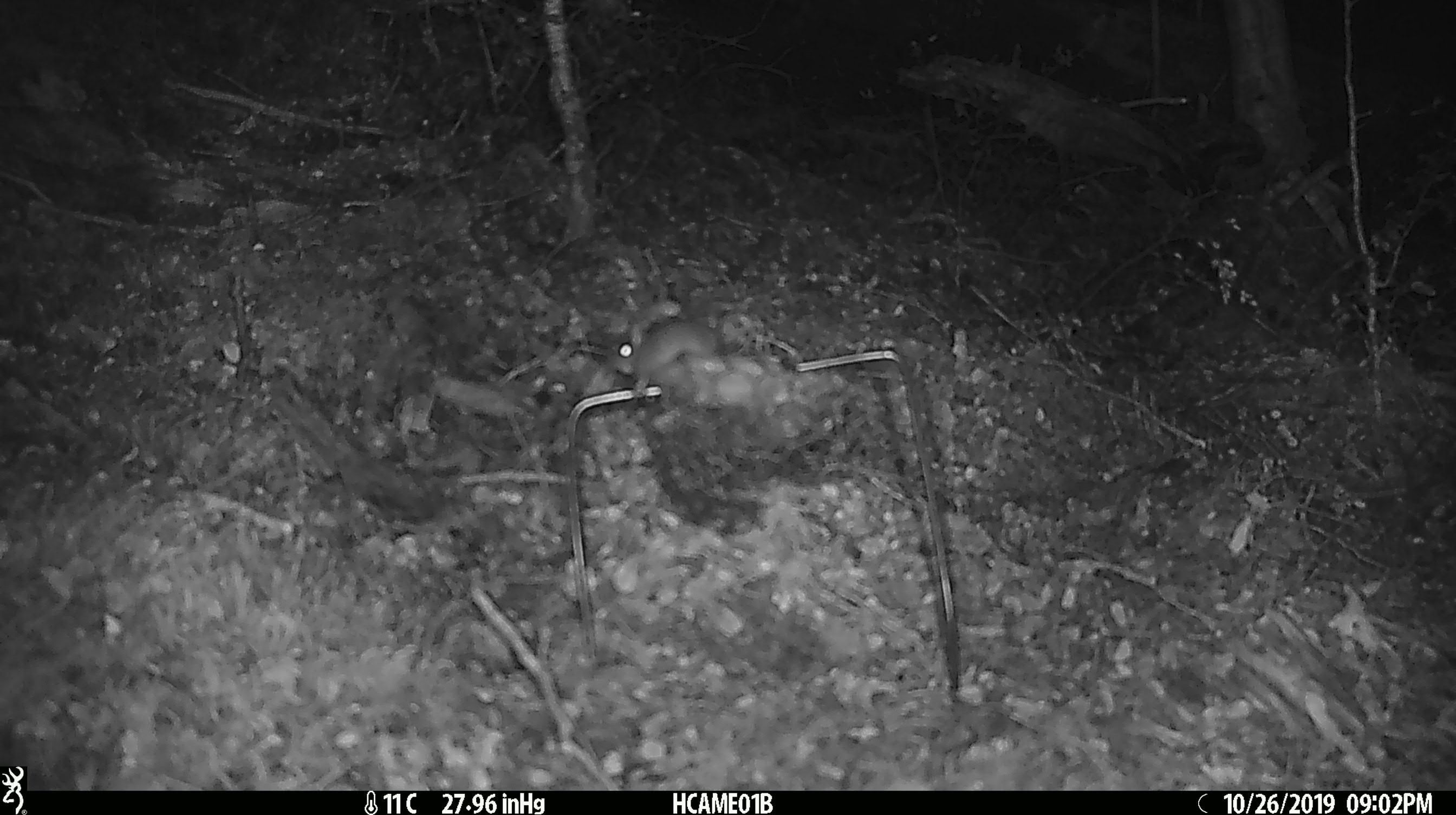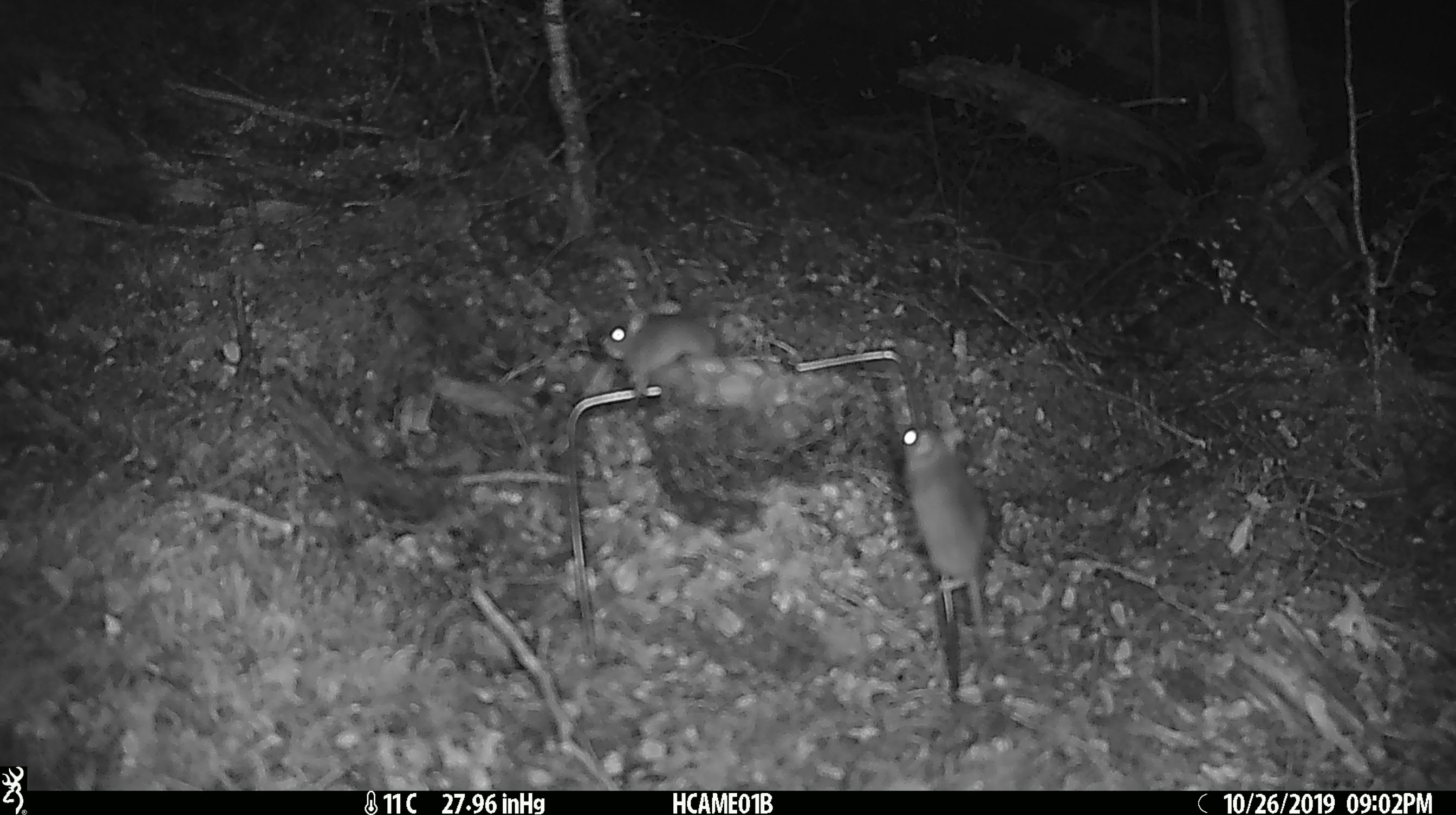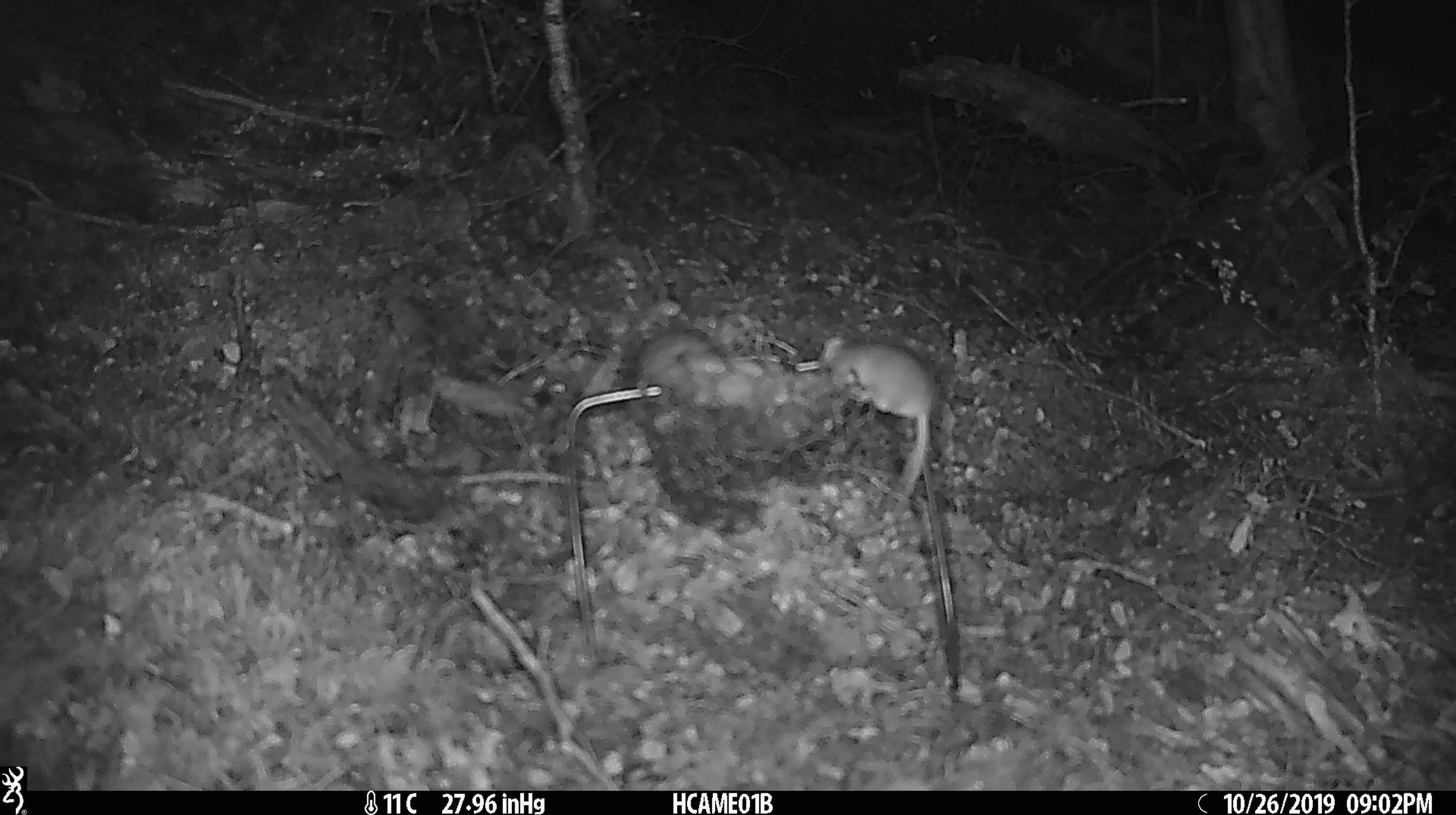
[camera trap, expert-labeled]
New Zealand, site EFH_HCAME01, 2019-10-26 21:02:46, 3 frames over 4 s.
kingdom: Animalia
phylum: Chordata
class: Mammalia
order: Rodentia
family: Muridae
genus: Mus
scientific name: Mus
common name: mouse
Mouse (Mus).